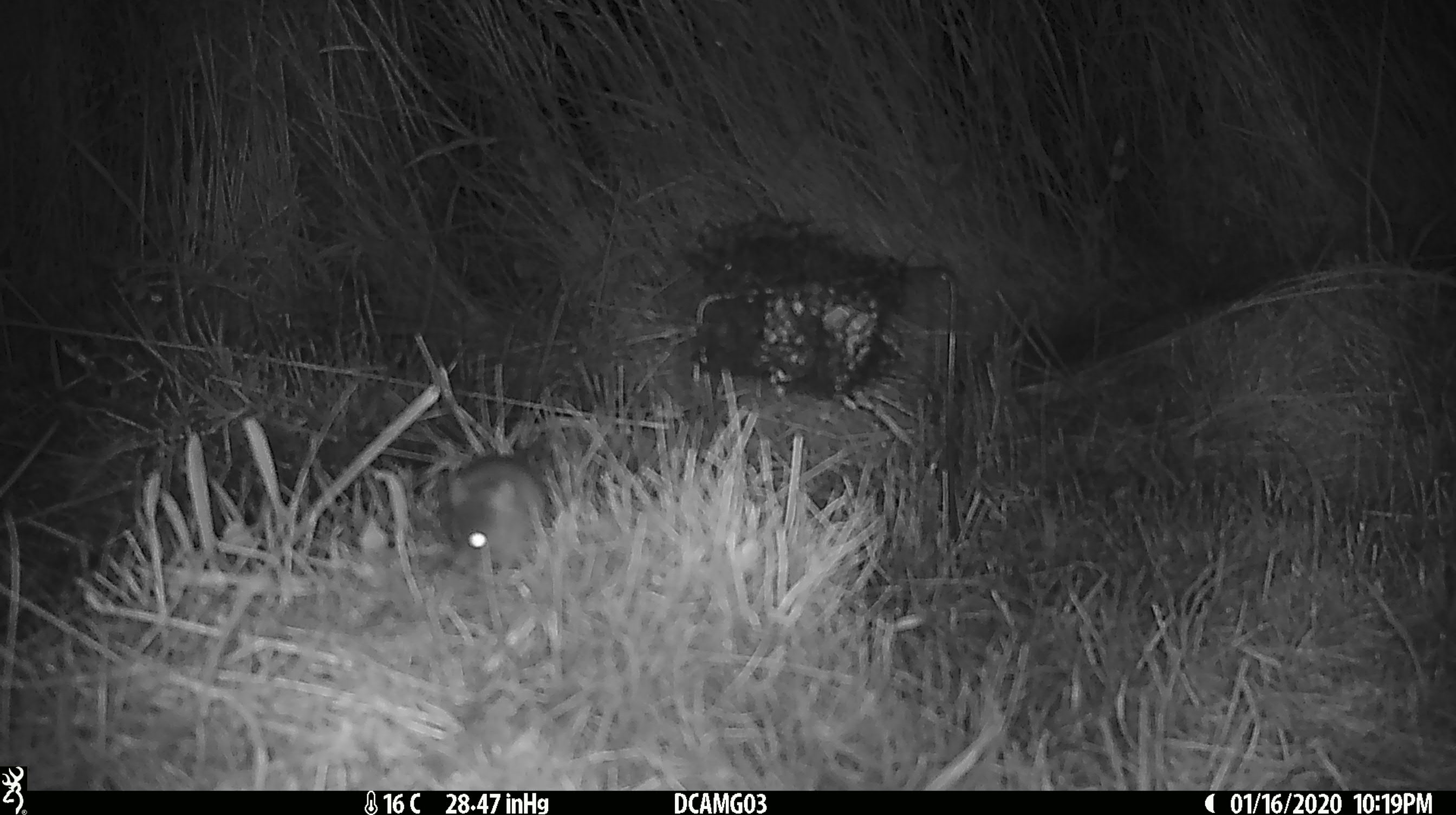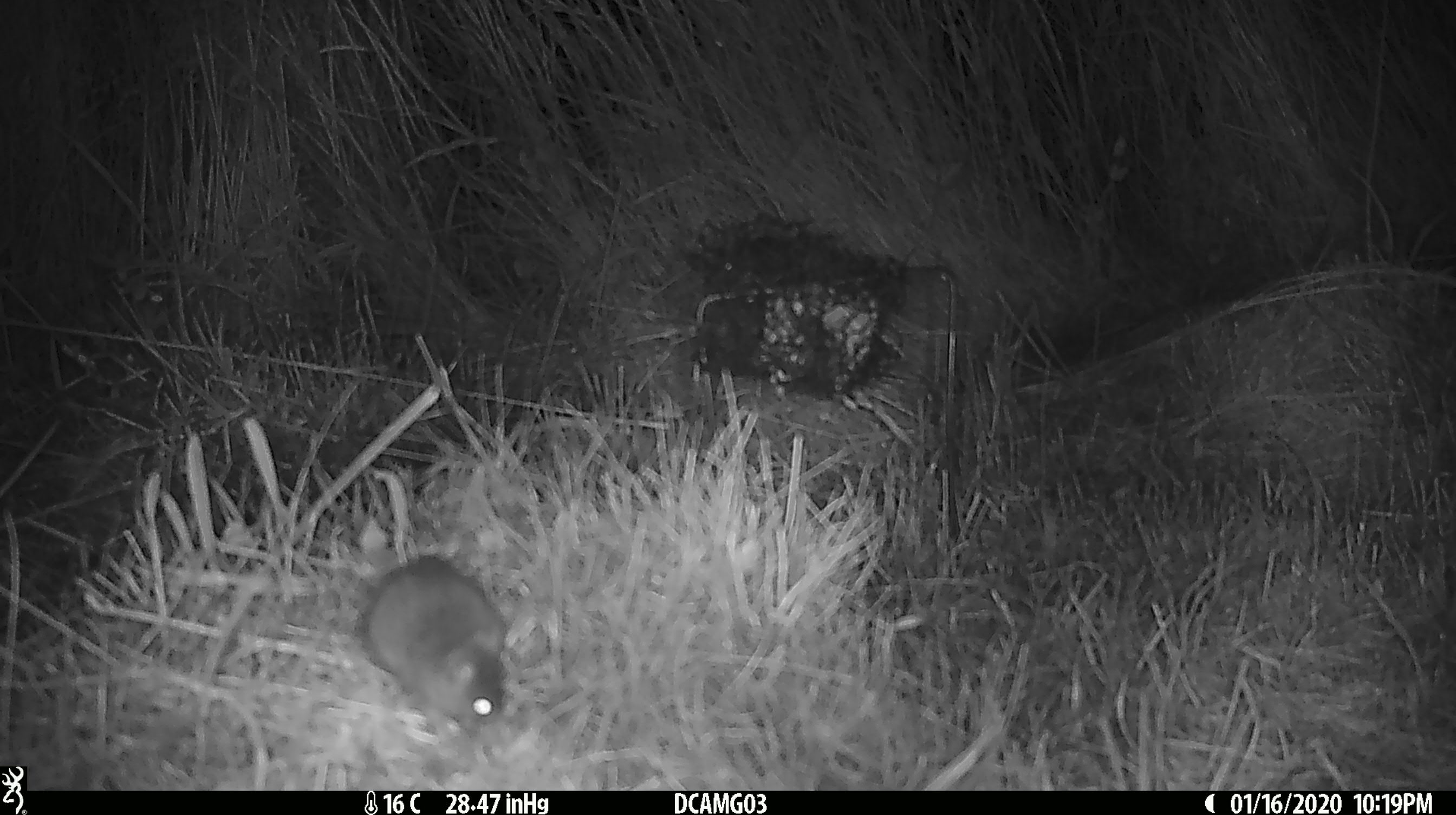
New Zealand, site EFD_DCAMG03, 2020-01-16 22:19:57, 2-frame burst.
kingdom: Animalia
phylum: Chordata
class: Mammalia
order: Rodentia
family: Muridae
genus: Mus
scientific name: Mus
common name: mouse